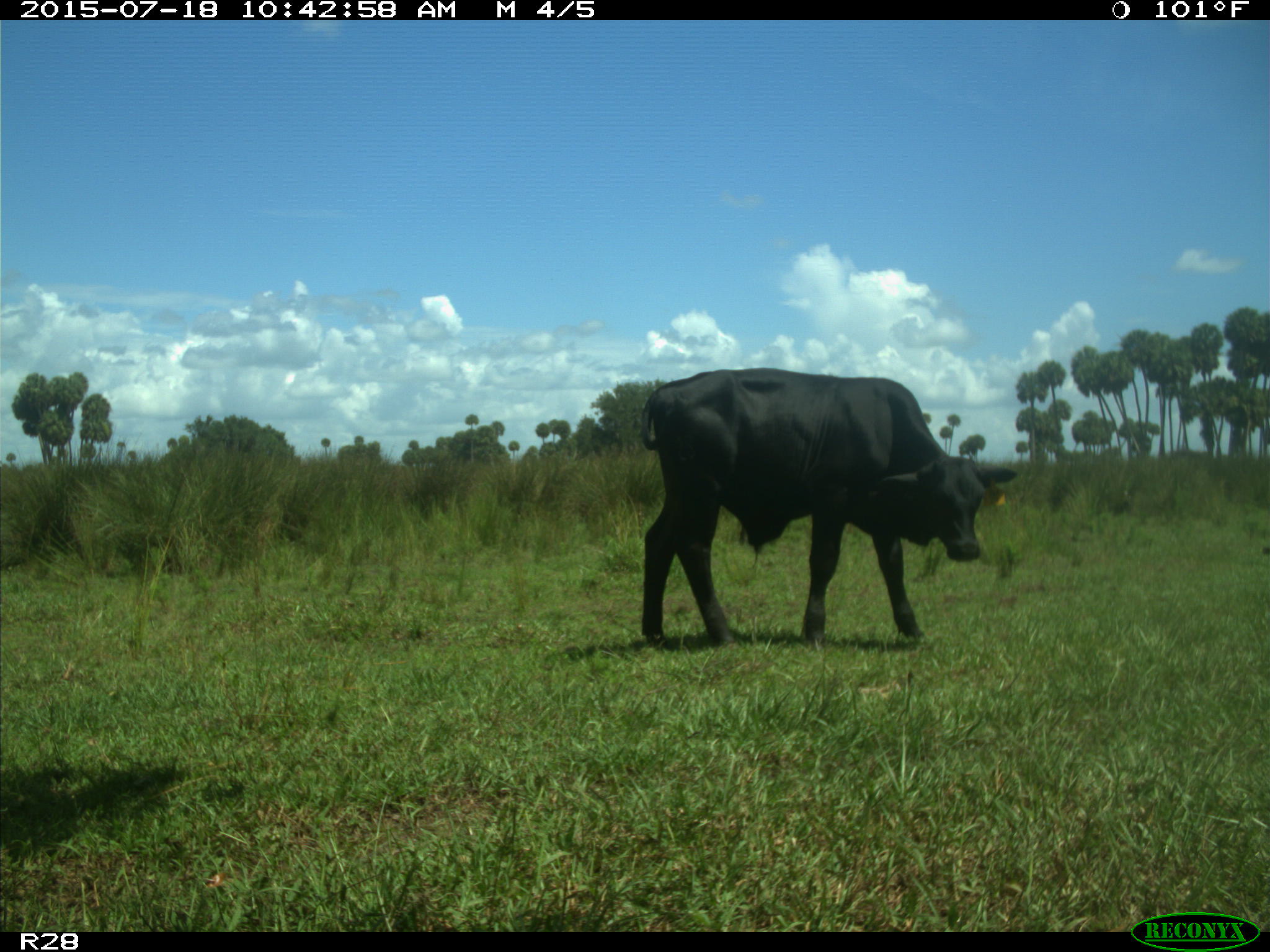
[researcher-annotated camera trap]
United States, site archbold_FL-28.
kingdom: Animalia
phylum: Chordata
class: Mammalia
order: Artiodactyla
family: Bovidae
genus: Bos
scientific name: Bos taurus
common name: domestic cow